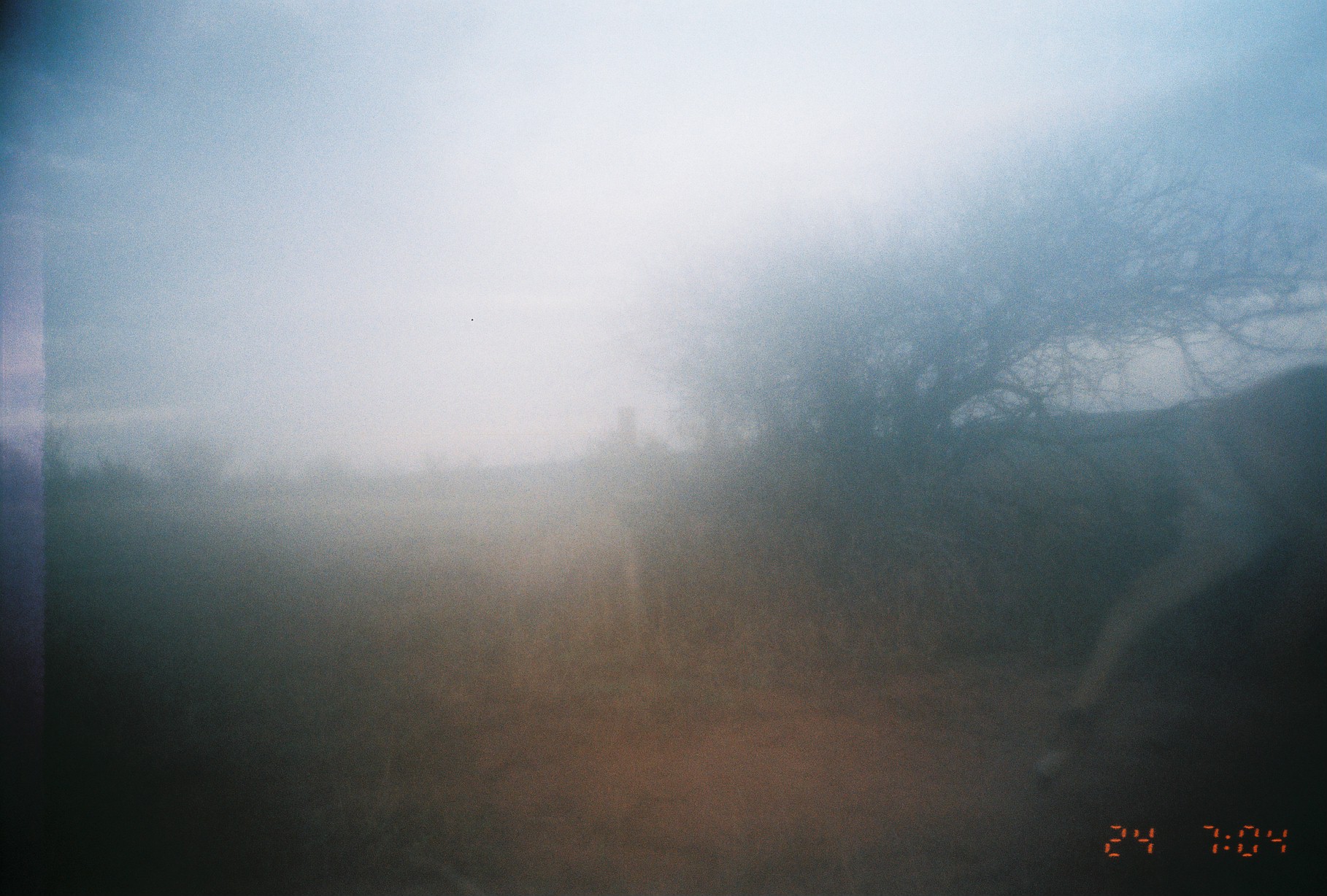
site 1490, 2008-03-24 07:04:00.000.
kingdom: Animalia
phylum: Chordata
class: Mammalia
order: Artiodactyla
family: Bovidae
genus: Aepyceros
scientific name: Aepyceros melampus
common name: impala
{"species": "Aepyceros melampus (impala)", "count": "1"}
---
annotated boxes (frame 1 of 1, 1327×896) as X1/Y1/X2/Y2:
aepyceros melampus: 1026/362/1326/799